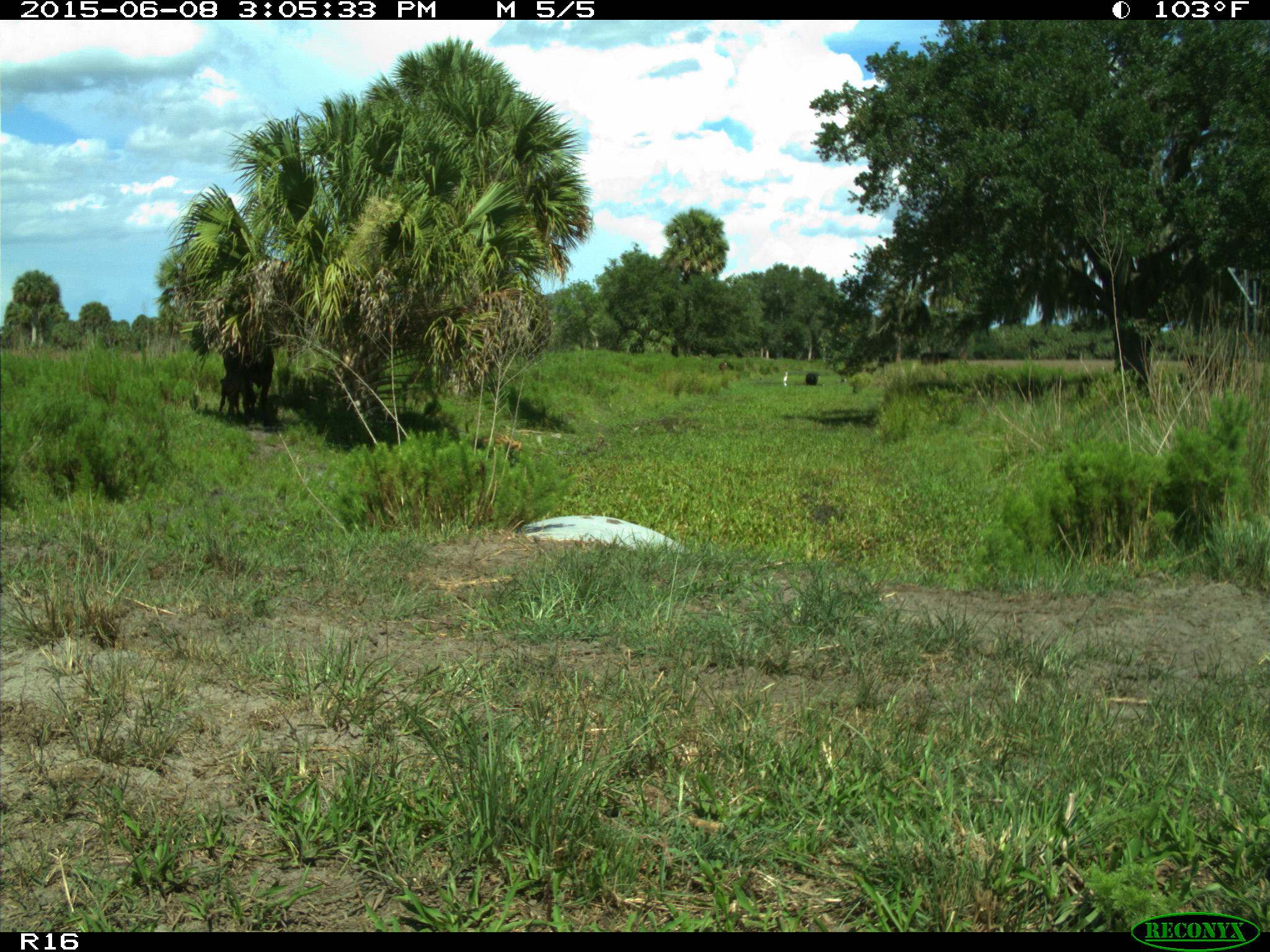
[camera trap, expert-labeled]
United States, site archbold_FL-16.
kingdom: Animalia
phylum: Chordata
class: Mammalia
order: Artiodactyla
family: Bovidae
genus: Bos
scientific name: Bos taurus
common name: domestic cow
Bos taurus (domestic cow).